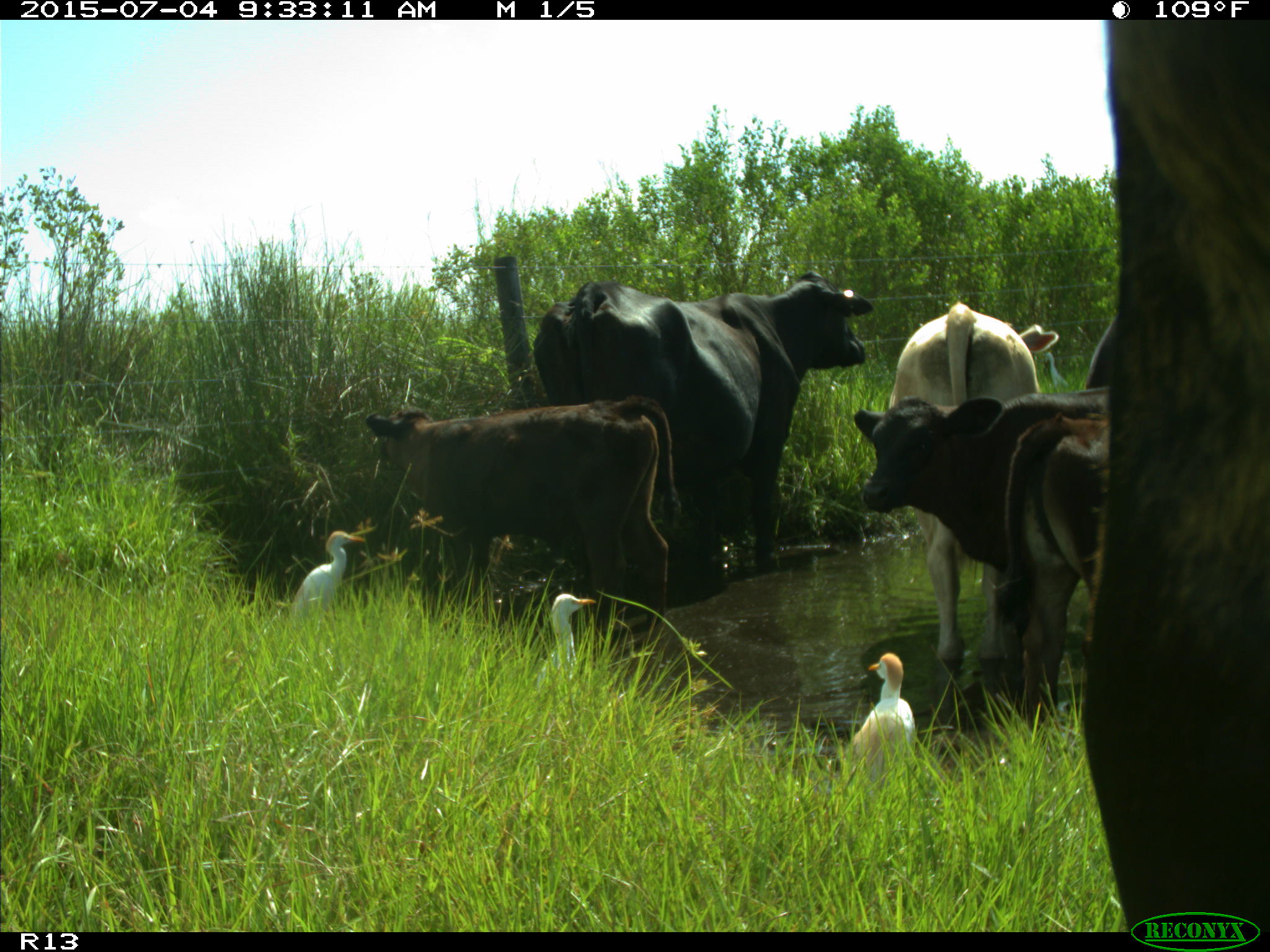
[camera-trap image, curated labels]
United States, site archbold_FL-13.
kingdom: Animalia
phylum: Chordata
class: Mammalia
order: Artiodactyla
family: Bovidae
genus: Bos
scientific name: Bos taurus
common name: domestic cow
Bos taurus (domestic cow).